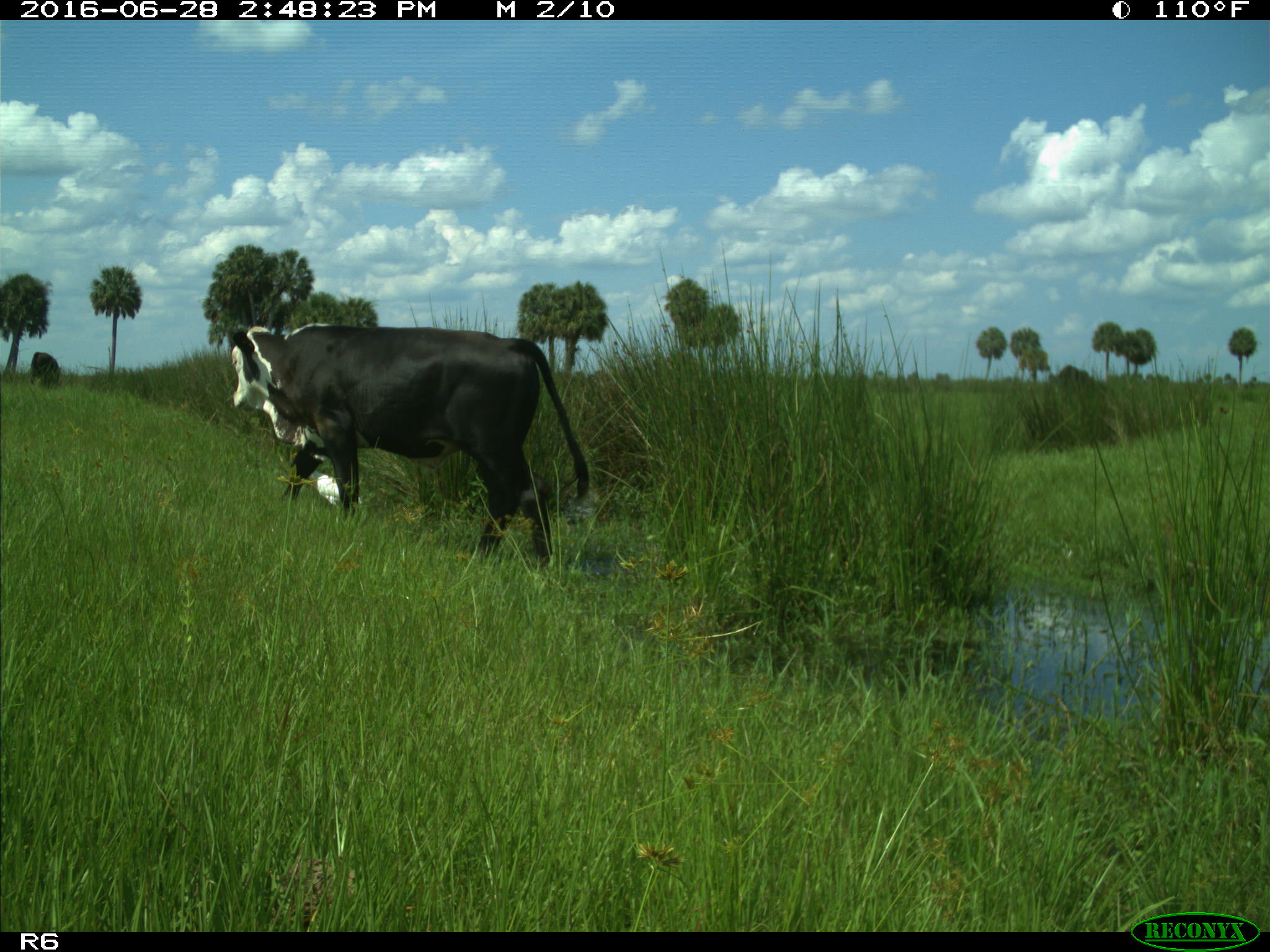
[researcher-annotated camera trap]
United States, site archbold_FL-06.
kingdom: Animalia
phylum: Chordata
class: Mammalia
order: Artiodactyla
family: Bovidae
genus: Bos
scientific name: Bos taurus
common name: domestic cow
Bos taurus (domestic cow).